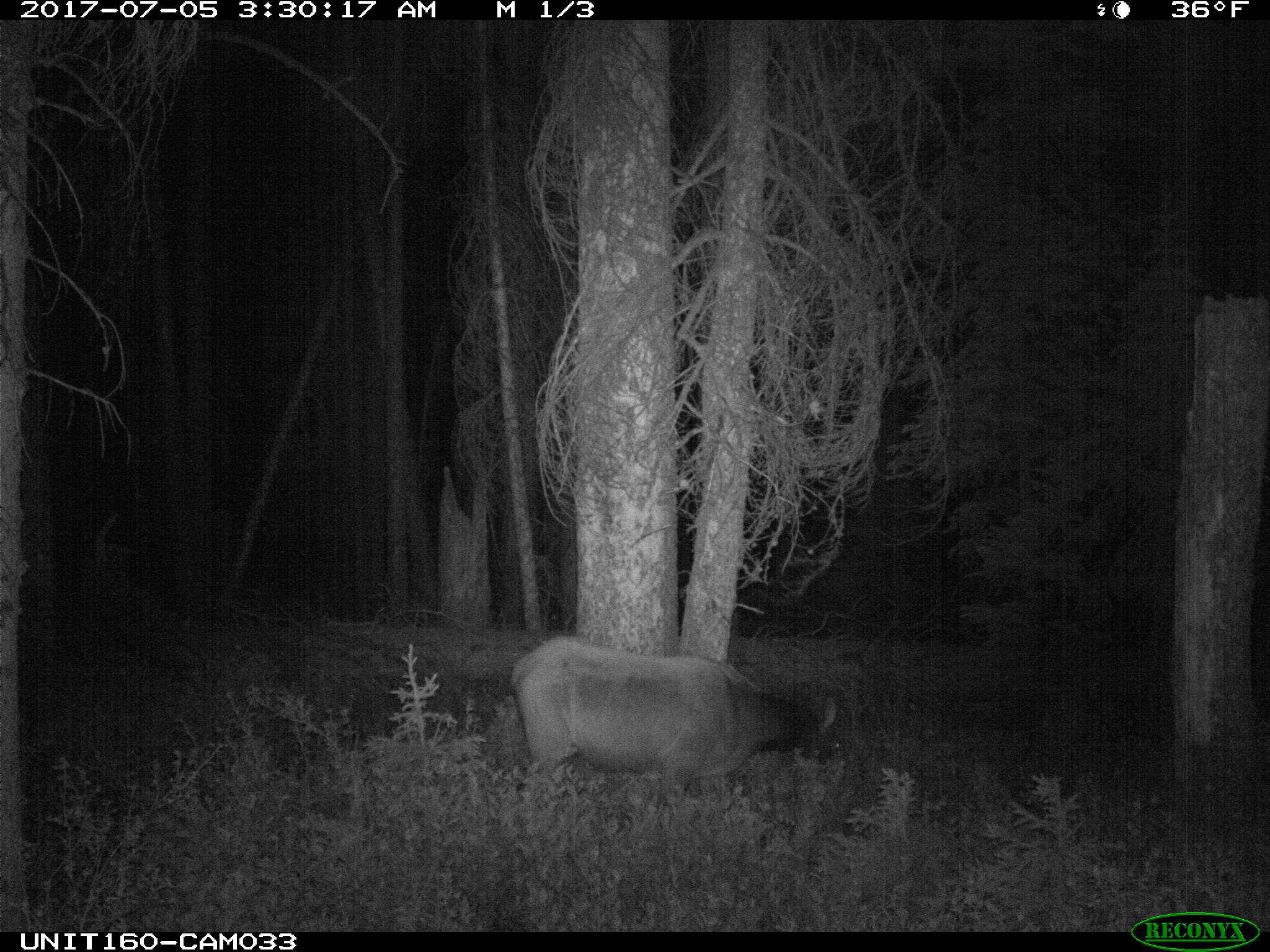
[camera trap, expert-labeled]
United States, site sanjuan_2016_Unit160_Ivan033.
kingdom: Animalia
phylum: Chordata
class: Mammalia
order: Artiodactyla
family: Cervidae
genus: Cervus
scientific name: Cervus elaphus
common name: red deer